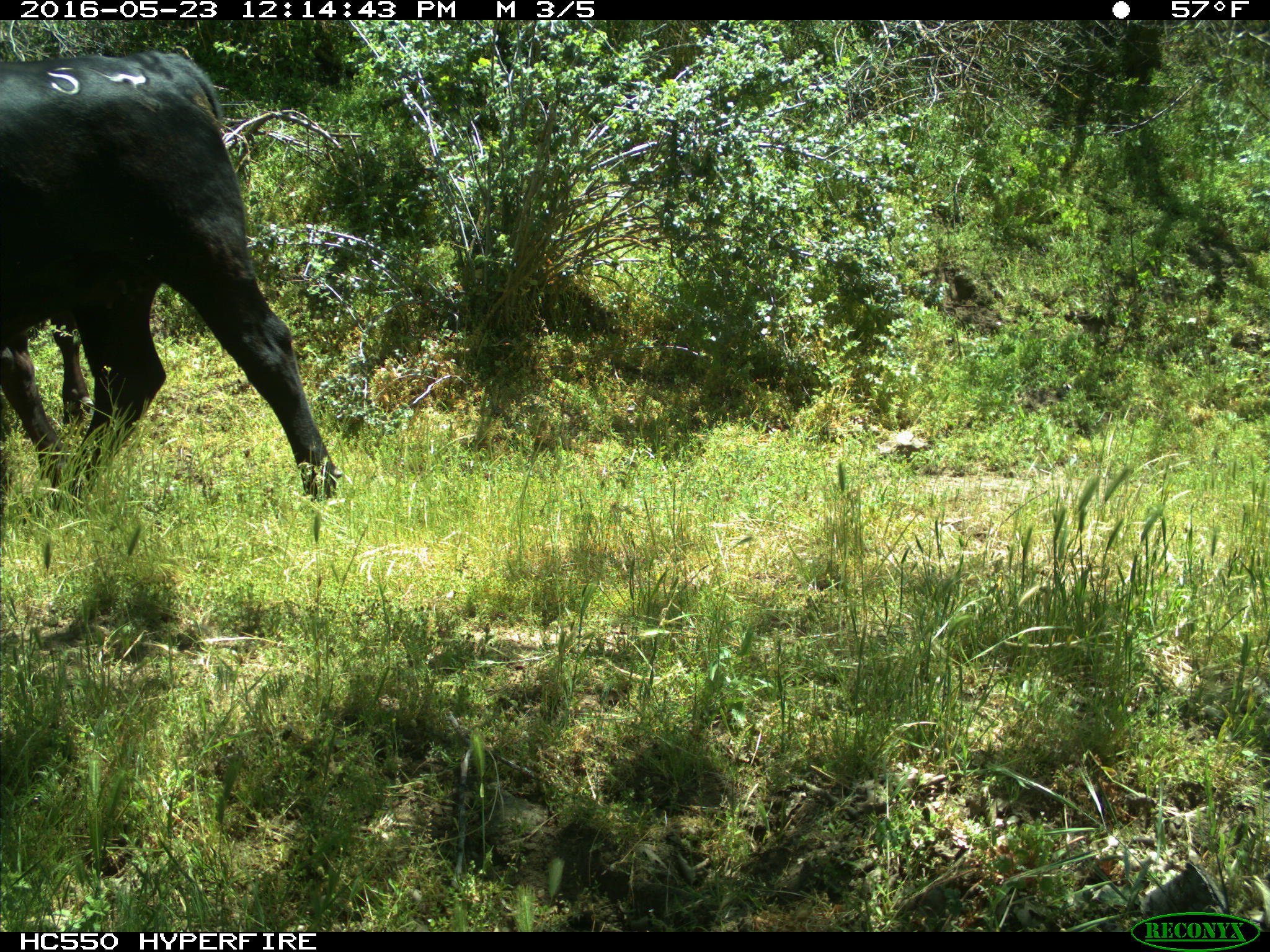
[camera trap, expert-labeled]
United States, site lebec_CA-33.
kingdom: Animalia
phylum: Chordata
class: Mammalia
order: Artiodactyla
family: Bovidae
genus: Bos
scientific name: Bos taurus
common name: domestic cow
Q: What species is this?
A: Bos taurus (domestic cow).